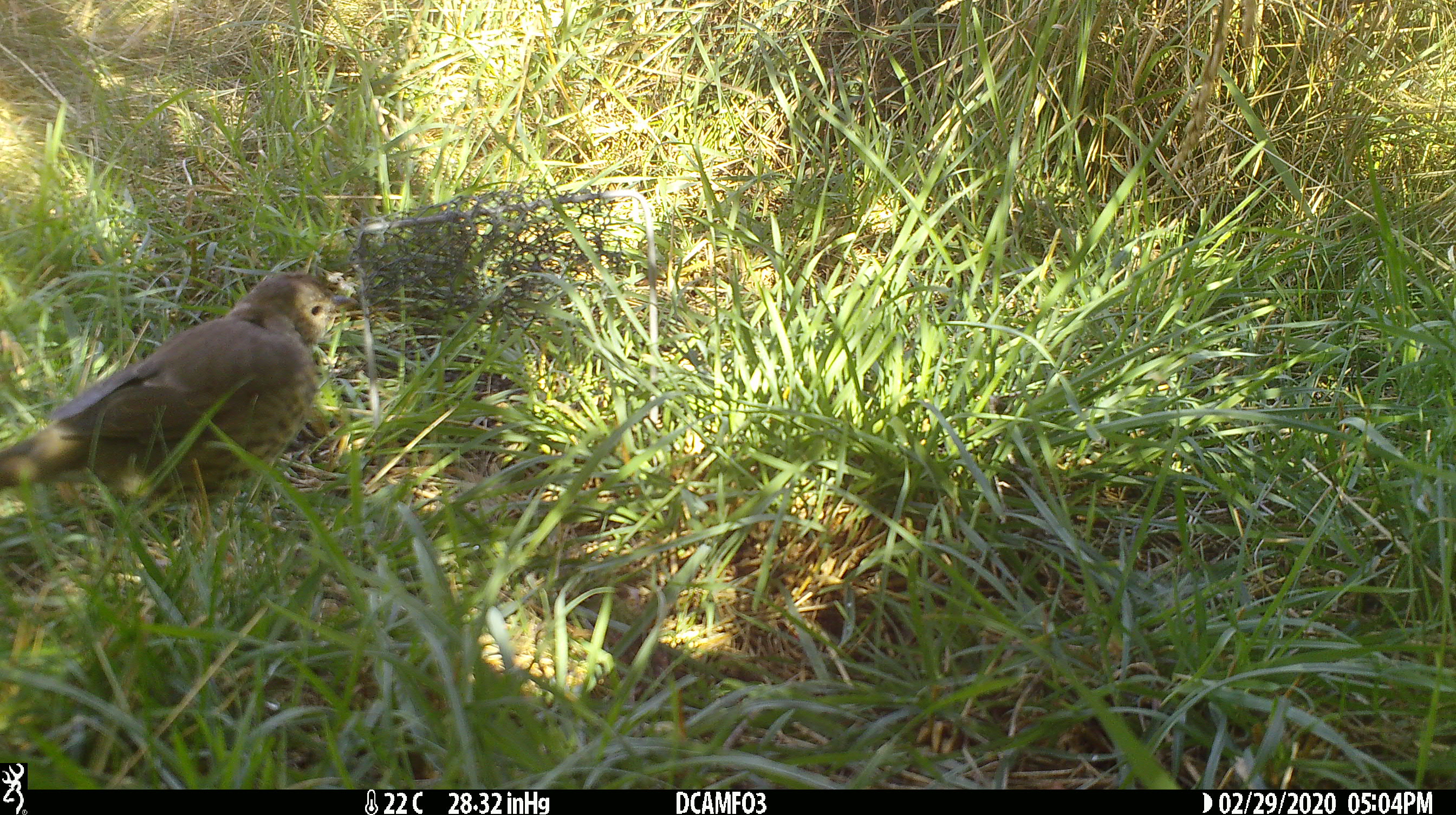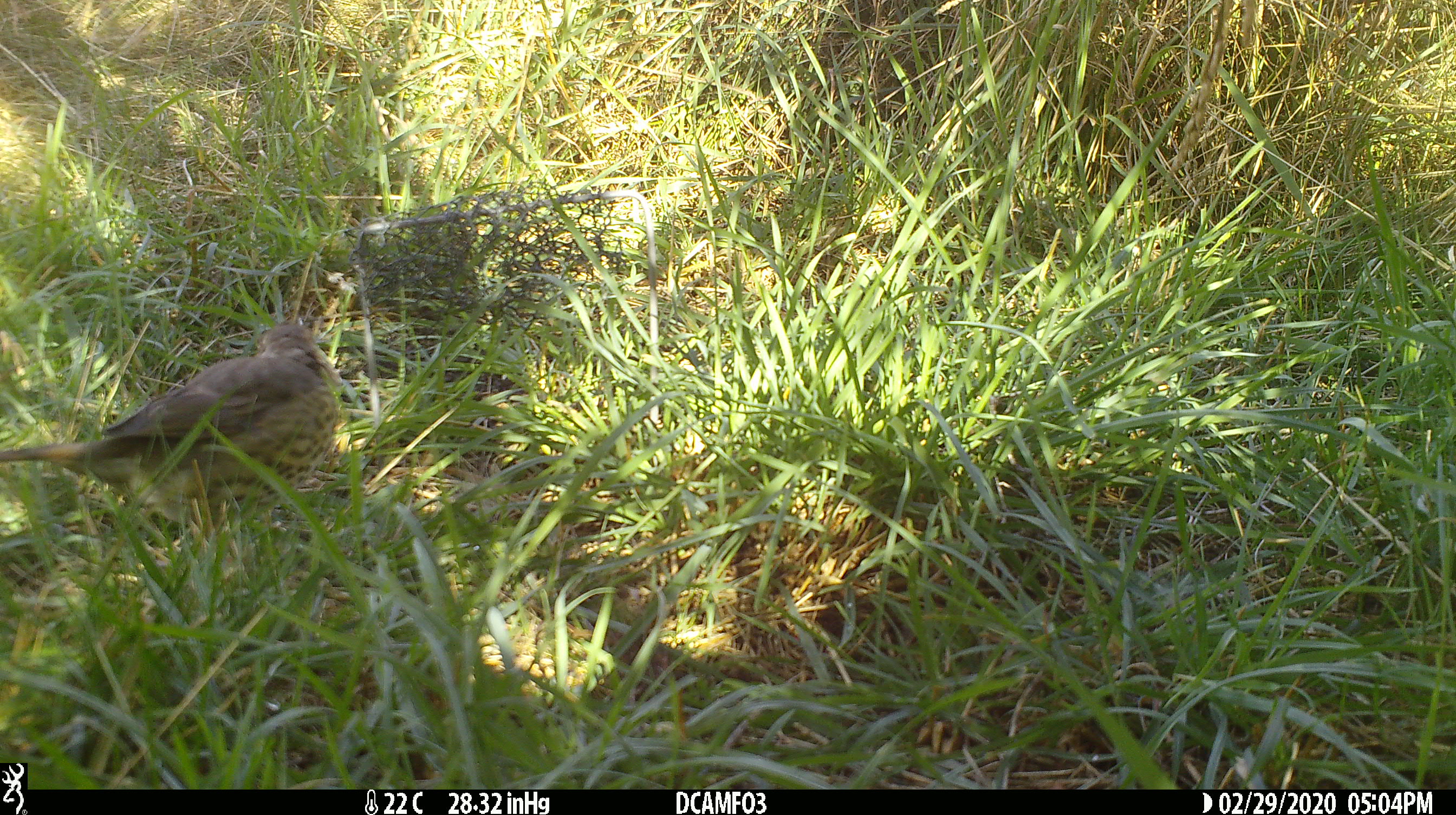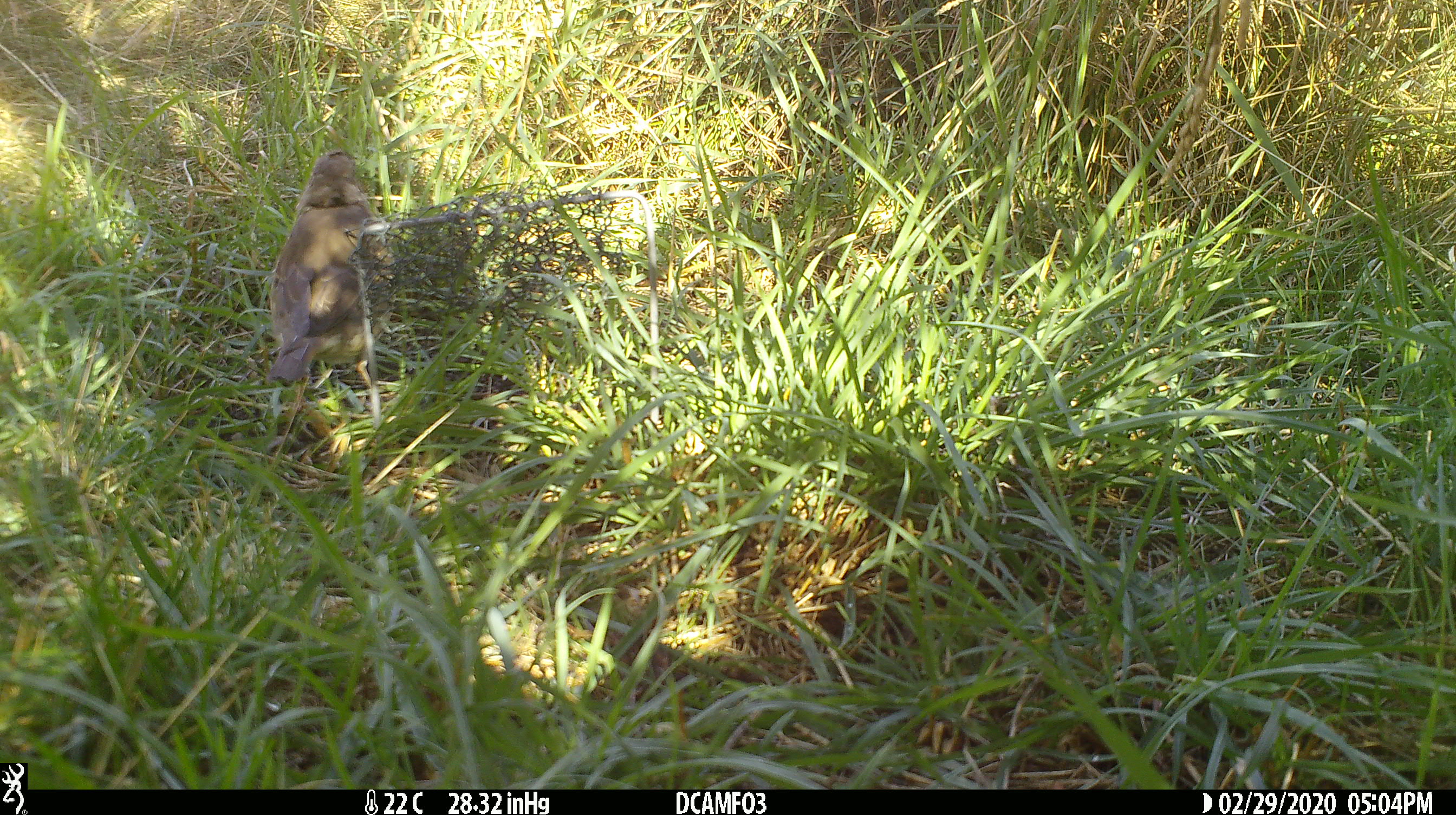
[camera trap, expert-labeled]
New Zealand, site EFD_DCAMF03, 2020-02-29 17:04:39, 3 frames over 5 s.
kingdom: Animalia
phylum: Chordata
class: Aves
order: Passeriformes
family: Turdidae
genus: Turdus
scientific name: Turdus philomelos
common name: song thrush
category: thrush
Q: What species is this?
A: Thrush (song thrush) (Turdus philomelos).